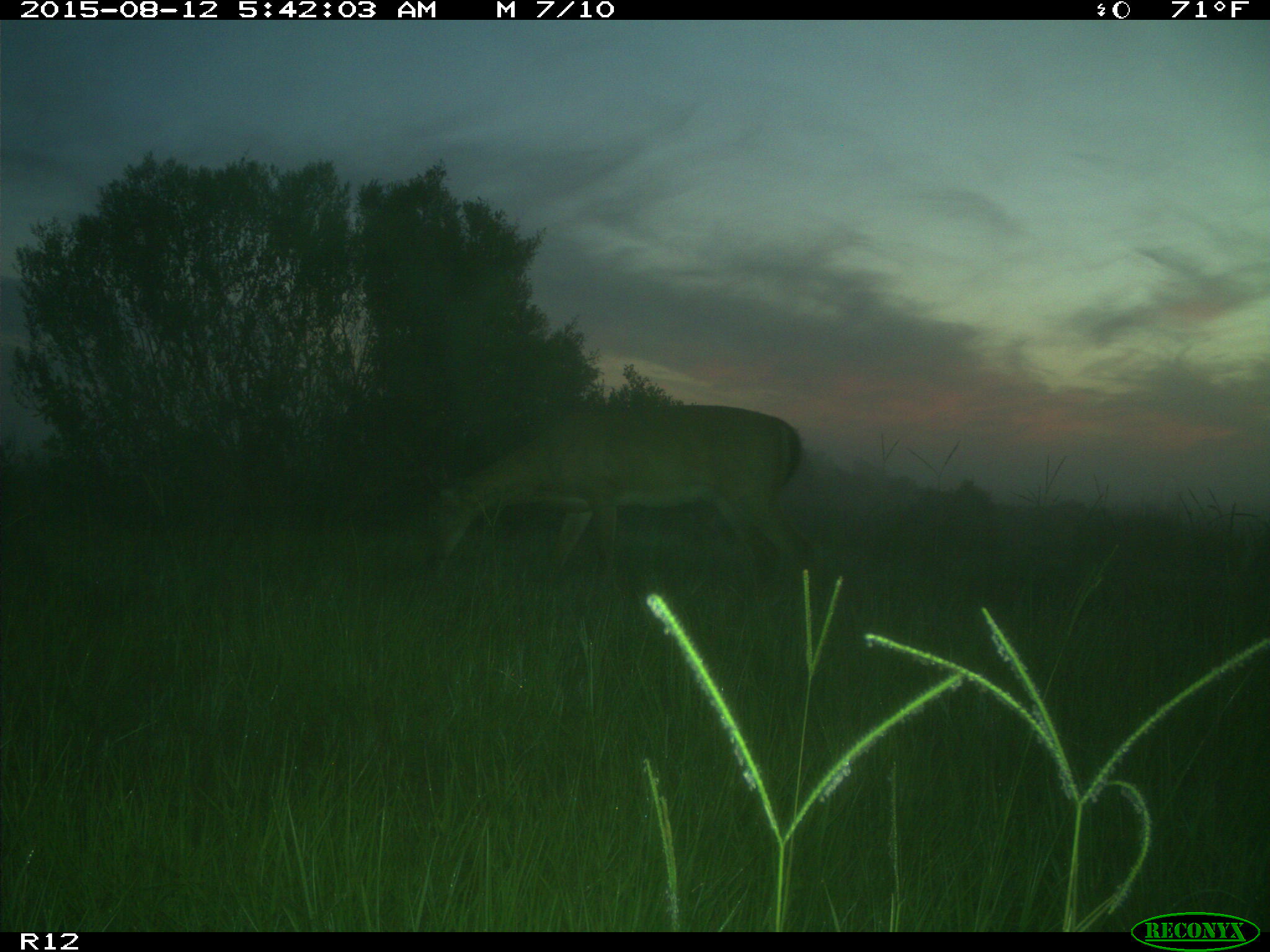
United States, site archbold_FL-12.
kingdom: Animalia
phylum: Chordata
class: Mammalia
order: Artiodactyla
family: Cervidae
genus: Odocoileus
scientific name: Odocoileus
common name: deer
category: unidentified deer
Unidentified deer (deer) (Odocoileus).